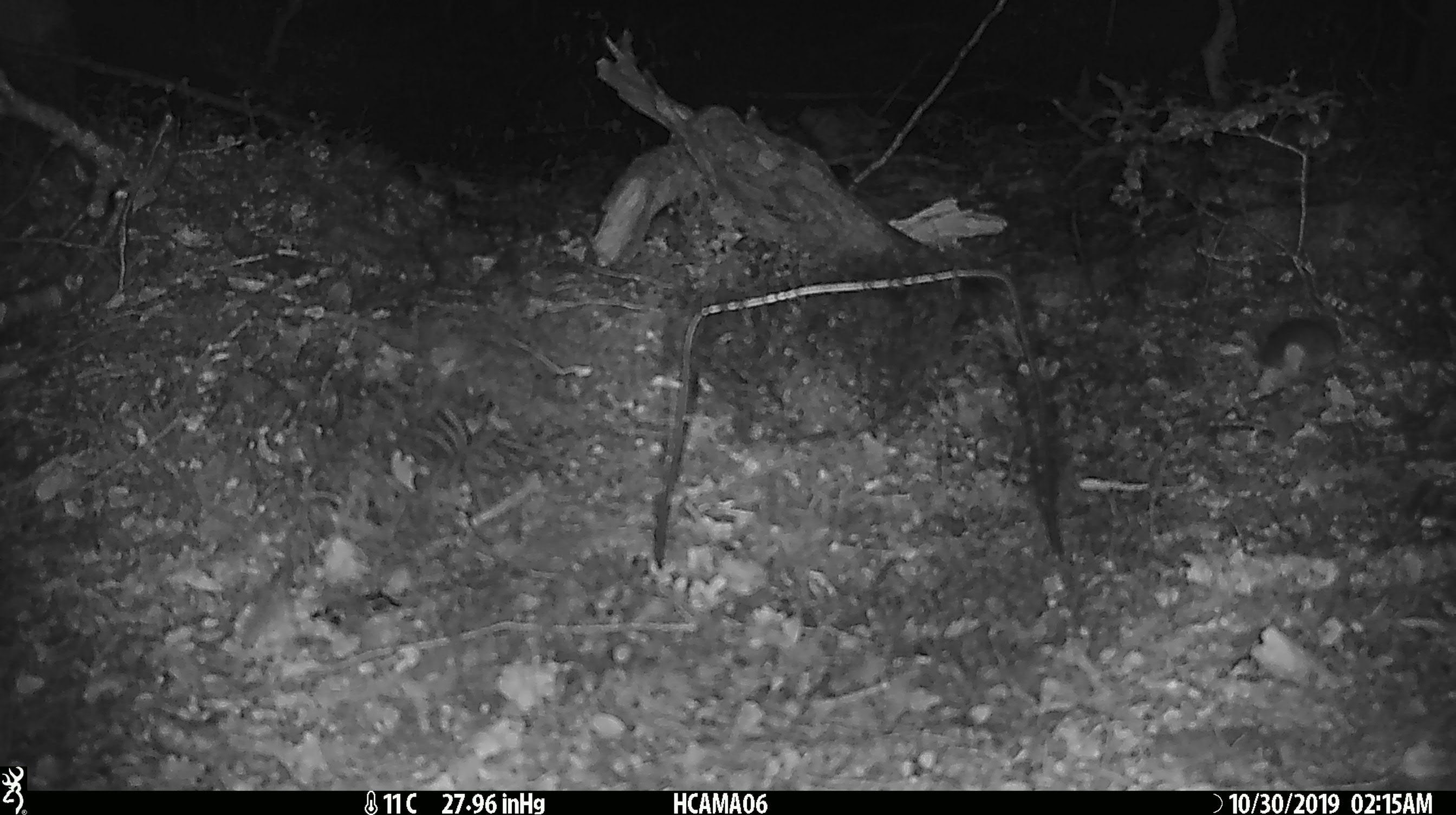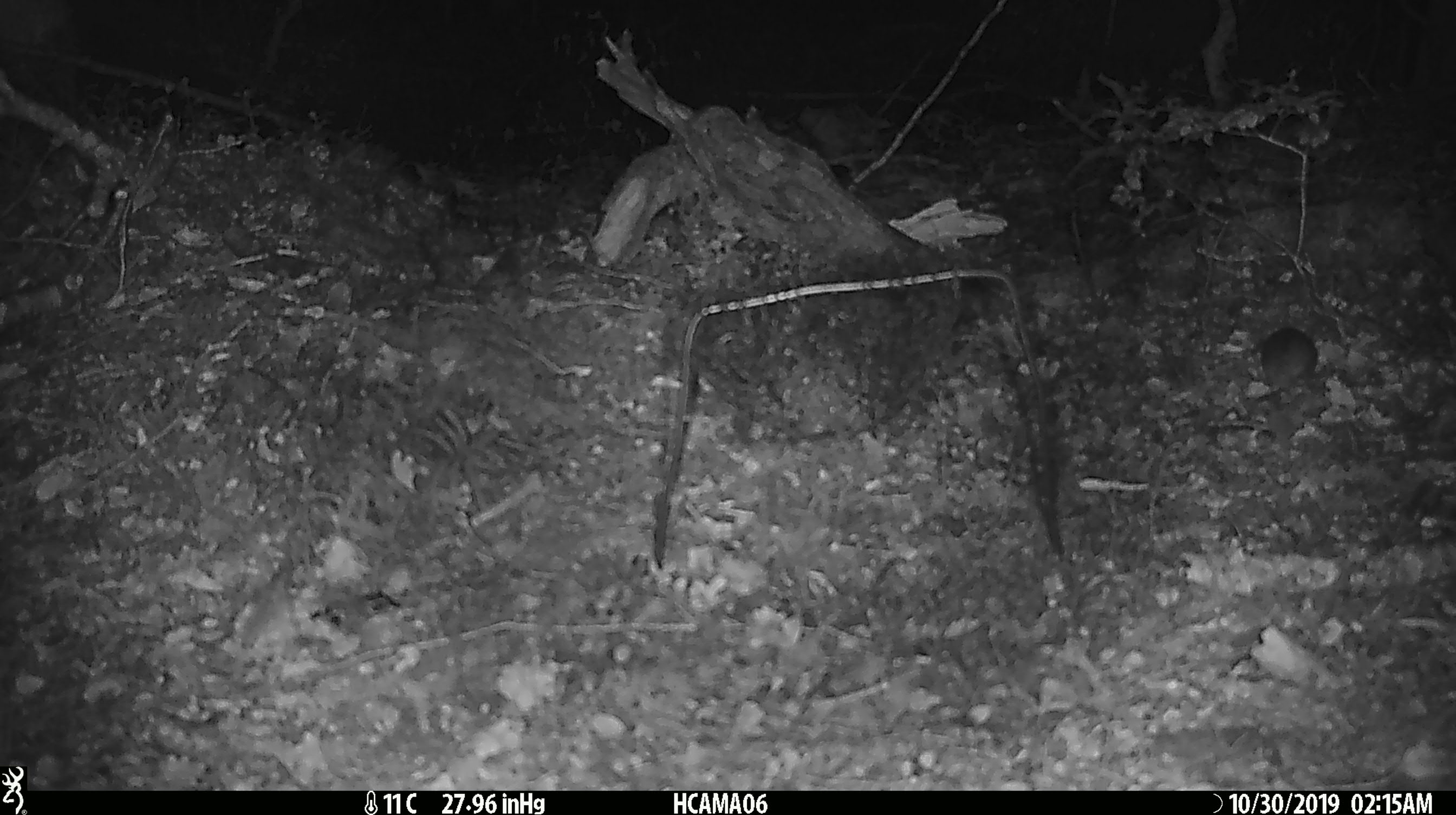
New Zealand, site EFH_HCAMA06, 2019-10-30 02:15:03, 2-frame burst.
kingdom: Animalia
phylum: Chordata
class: Mammalia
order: Rodentia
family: Muridae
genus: Mus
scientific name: Mus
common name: mouse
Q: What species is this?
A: Mouse (Mus).